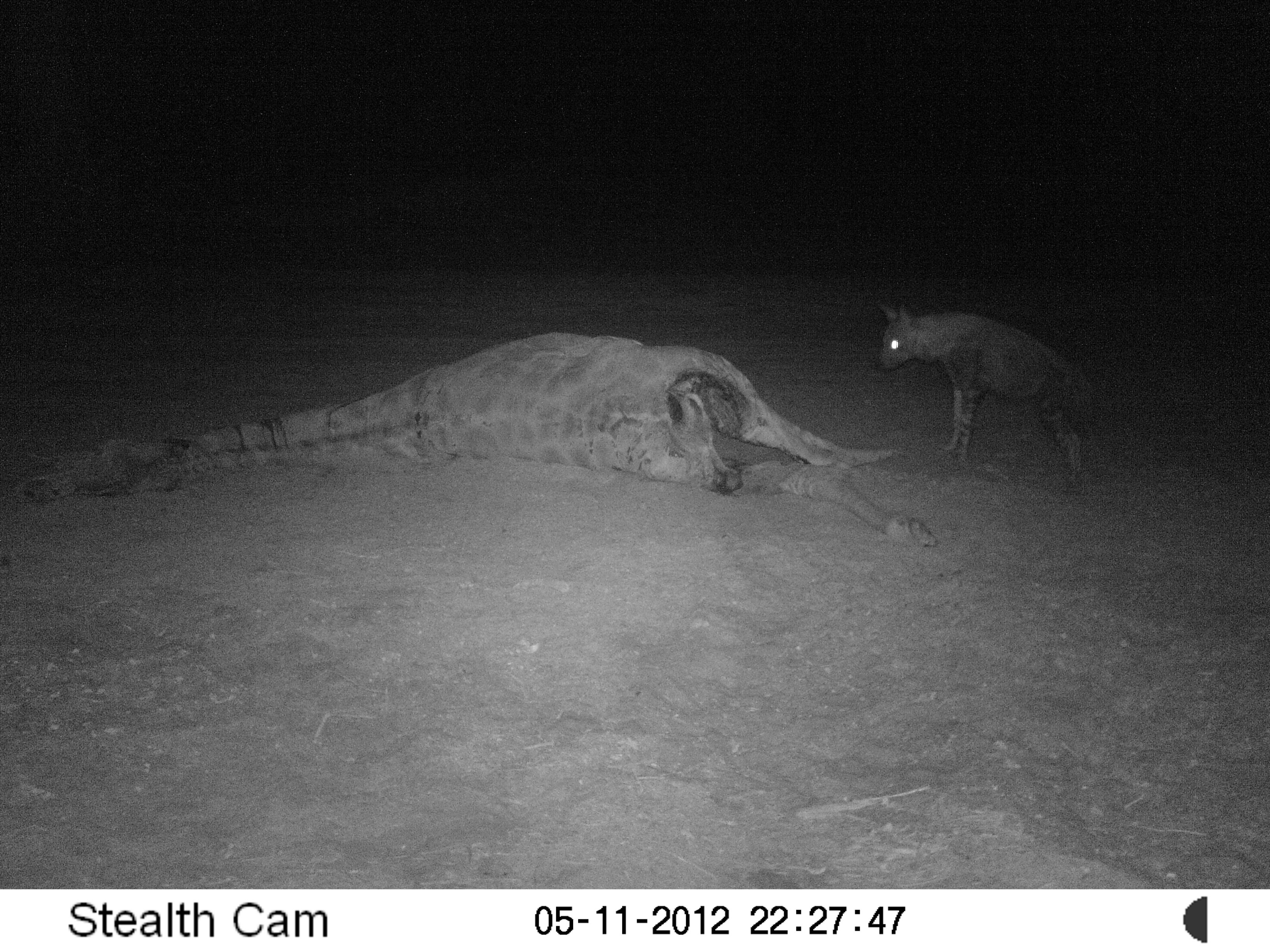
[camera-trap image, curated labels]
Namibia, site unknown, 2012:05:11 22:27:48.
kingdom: Animalia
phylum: Chordata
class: Mammalia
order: Carnivora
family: Hyaenidae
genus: Parahyaena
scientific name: Parahyaena brunnea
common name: brown hyena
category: hyaena brunnea